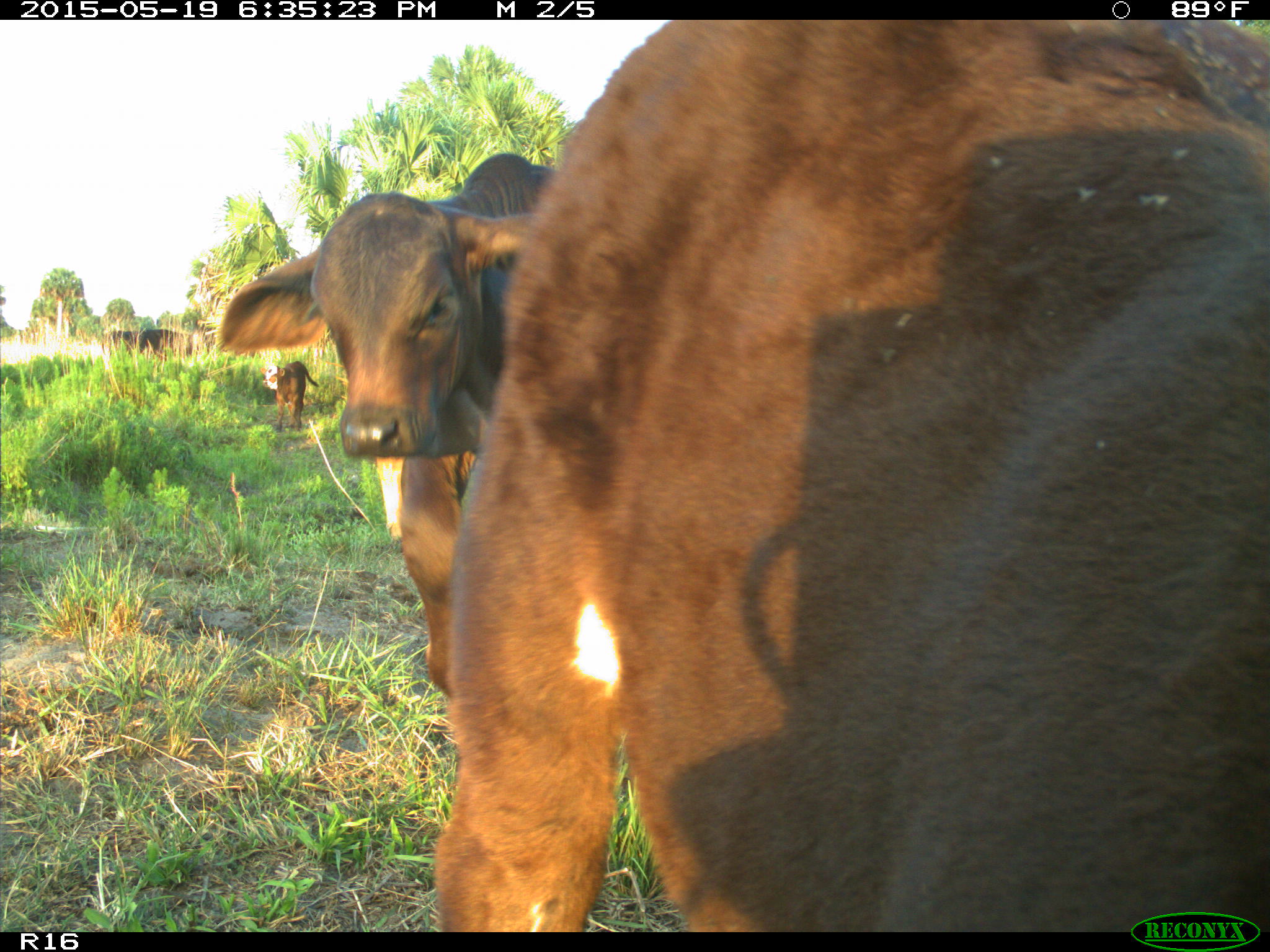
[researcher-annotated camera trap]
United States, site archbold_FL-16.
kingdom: Animalia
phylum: Chordata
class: Mammalia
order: Artiodactyla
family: Bovidae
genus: Bos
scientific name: Bos taurus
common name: domestic cow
Bos taurus (domestic cow).